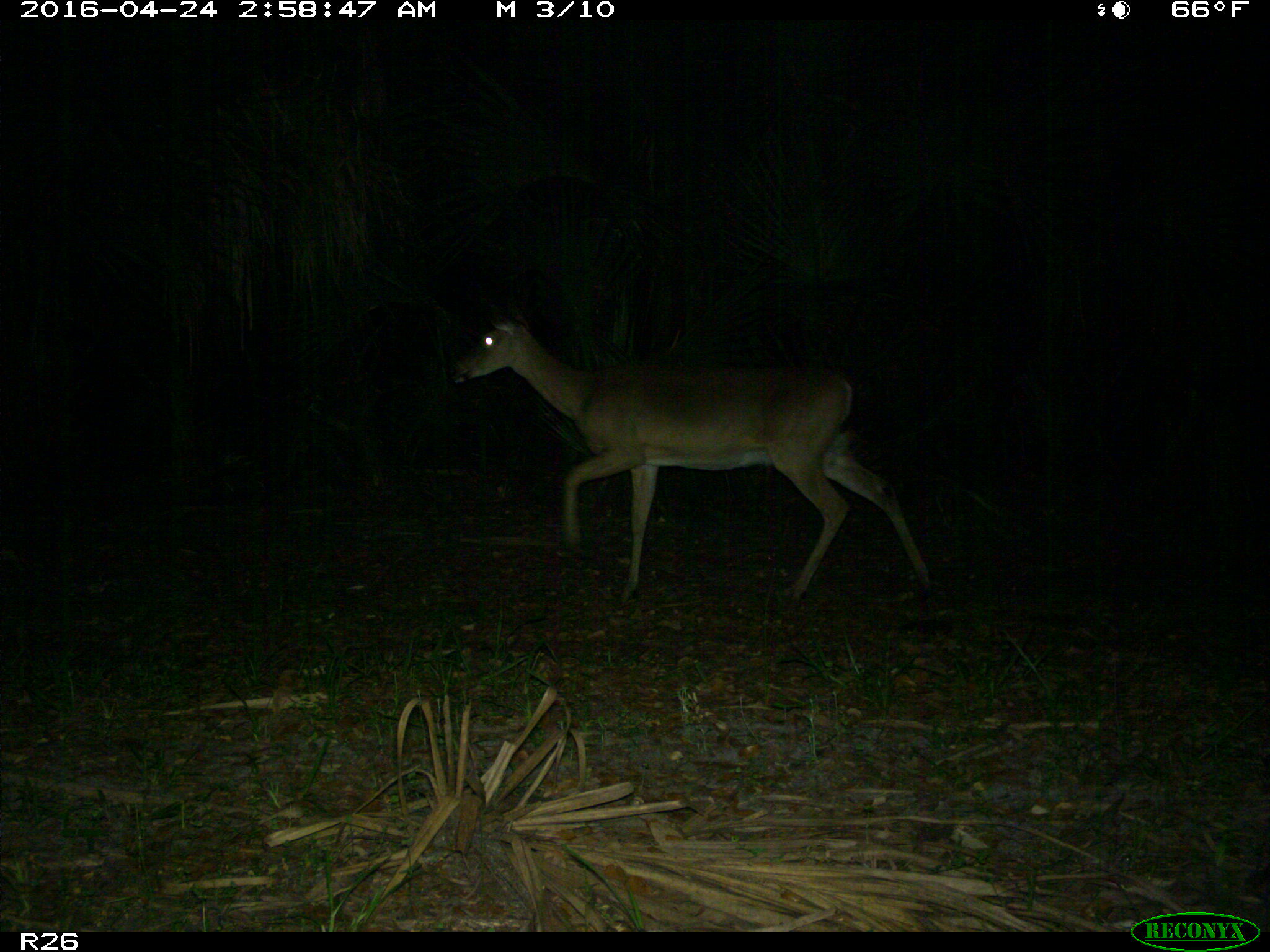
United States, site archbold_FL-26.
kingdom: Animalia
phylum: Chordata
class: Mammalia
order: Artiodactyla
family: Cervidae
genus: Odocoileus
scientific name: Odocoileus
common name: deer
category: unidentified deer